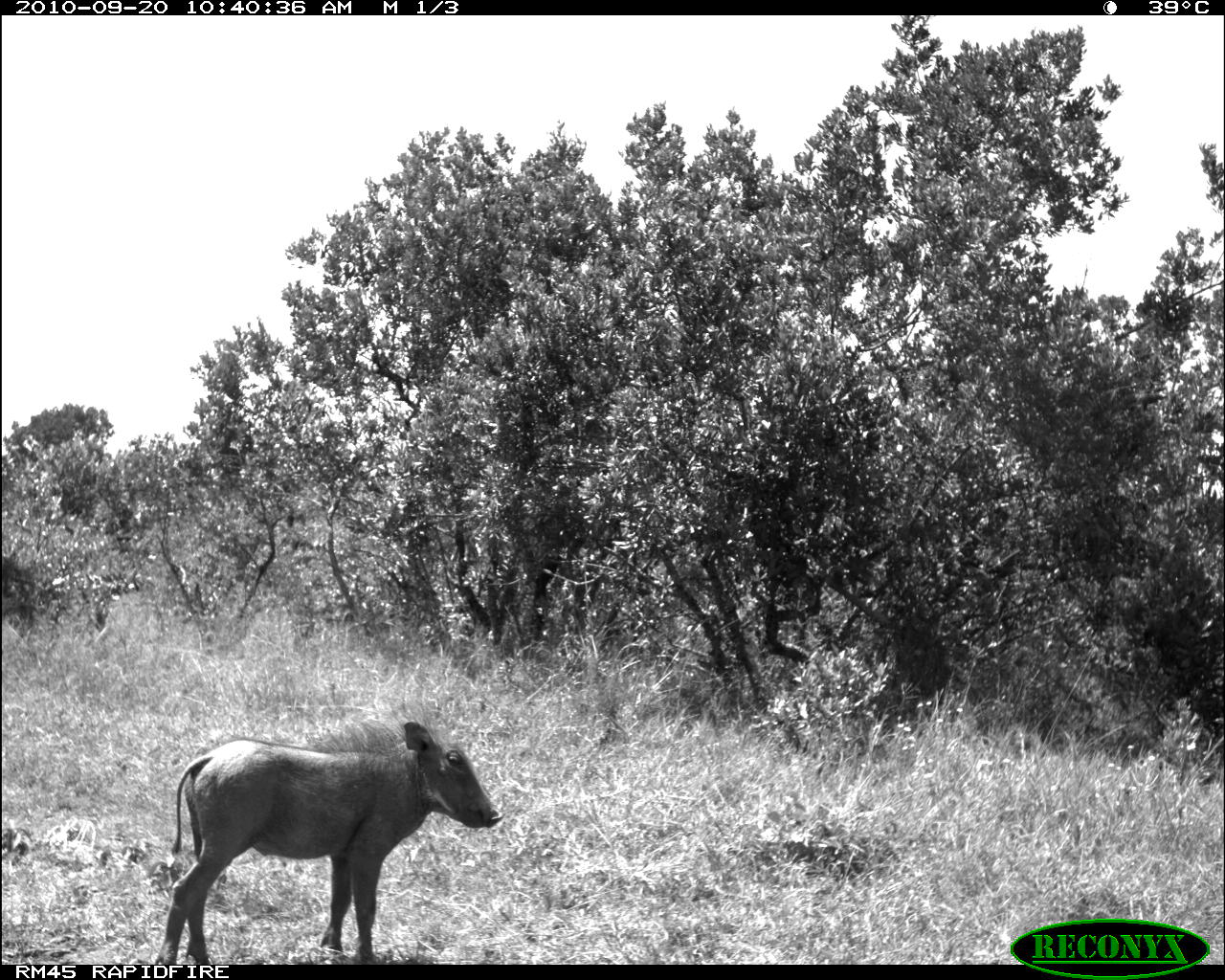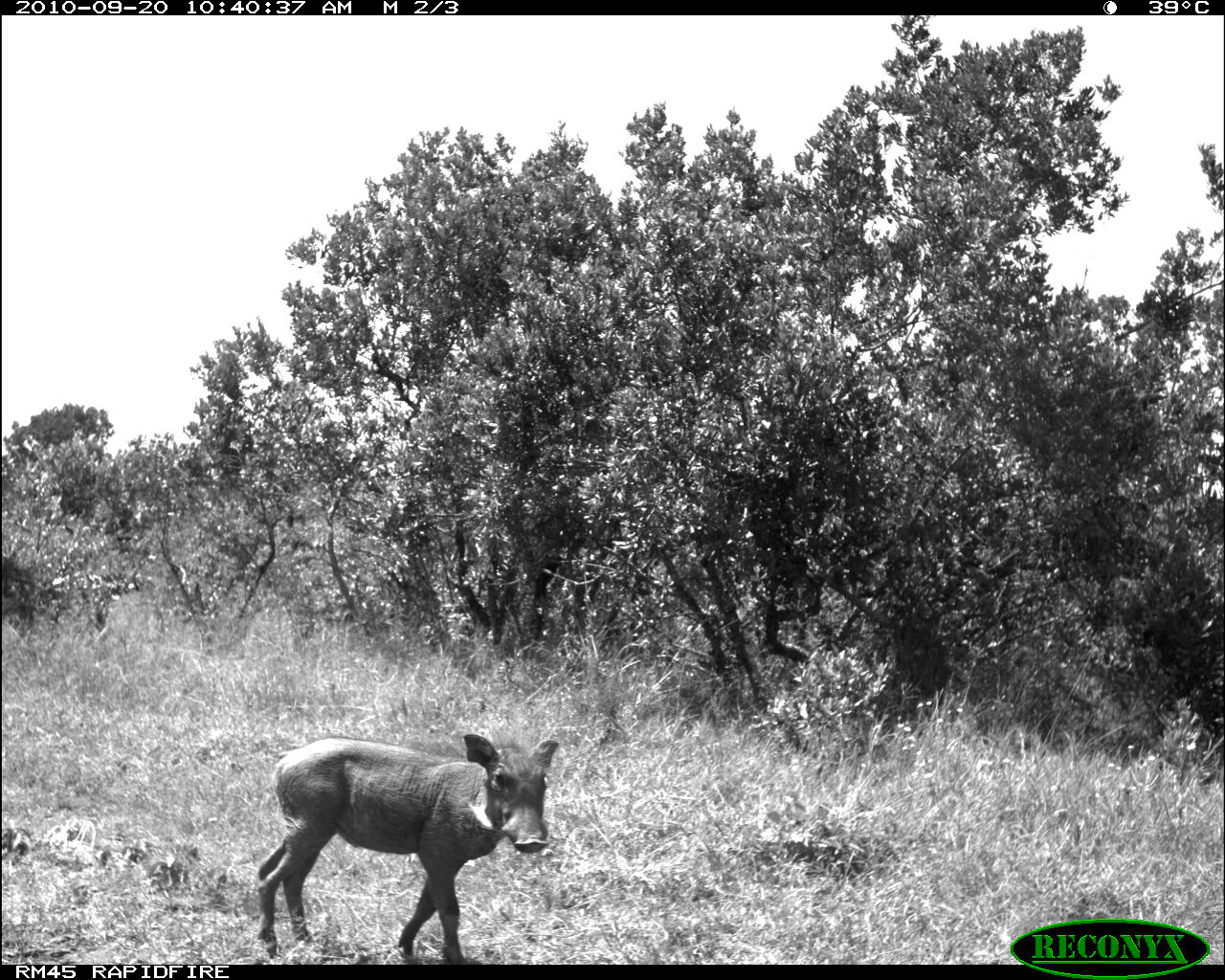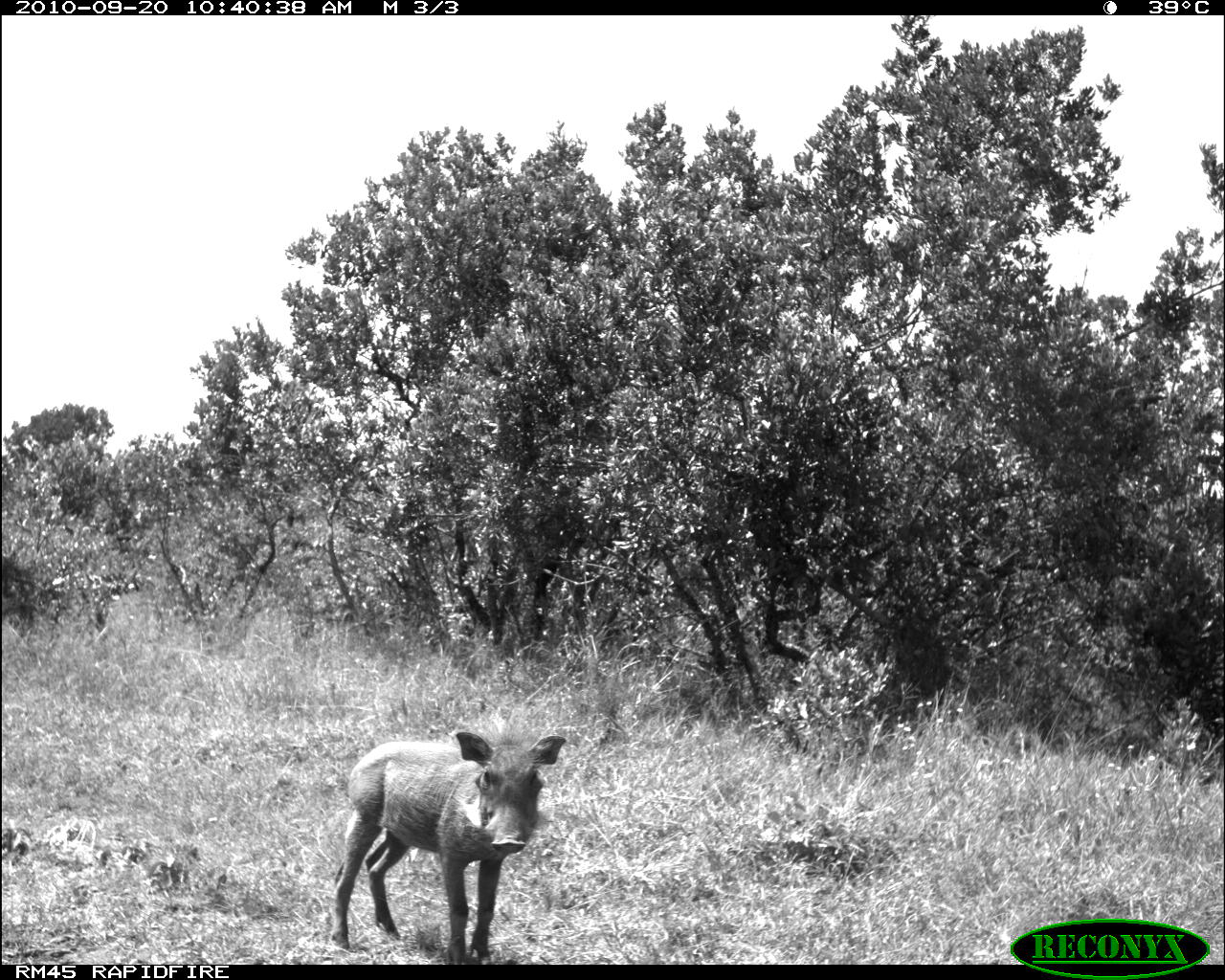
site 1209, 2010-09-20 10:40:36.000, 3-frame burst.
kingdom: Animalia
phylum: Chordata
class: Mammalia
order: Artiodactyla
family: Suidae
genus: Phacochoerus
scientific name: Phacochoerus africanus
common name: common warthog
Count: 1.